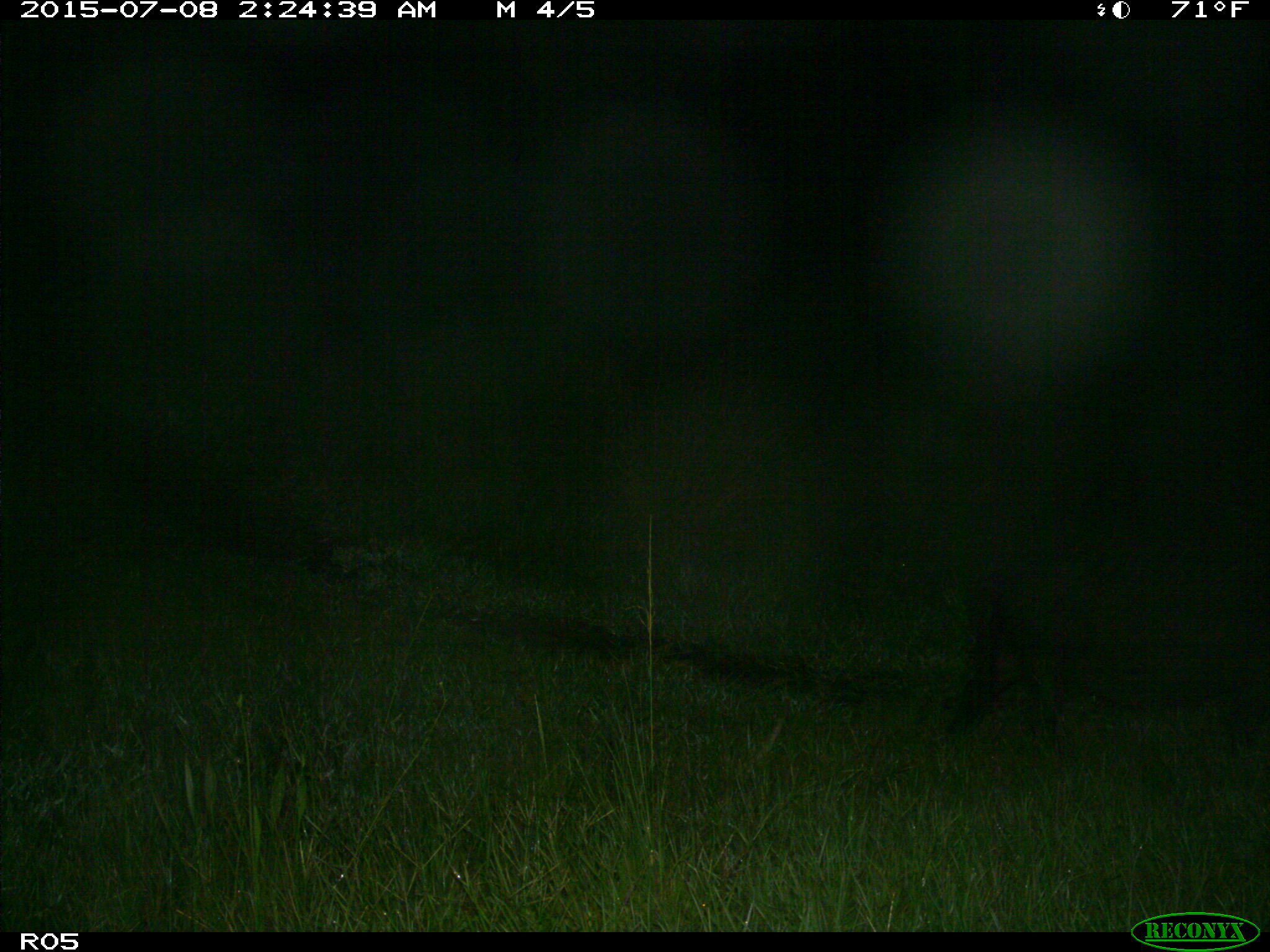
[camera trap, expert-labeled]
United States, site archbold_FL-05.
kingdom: Animalia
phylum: Chordata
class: Mammalia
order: Artiodactyla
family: Suidae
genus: Sus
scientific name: Sus scrofa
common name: wild boar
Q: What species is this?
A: Sus scrofa (wild boar).